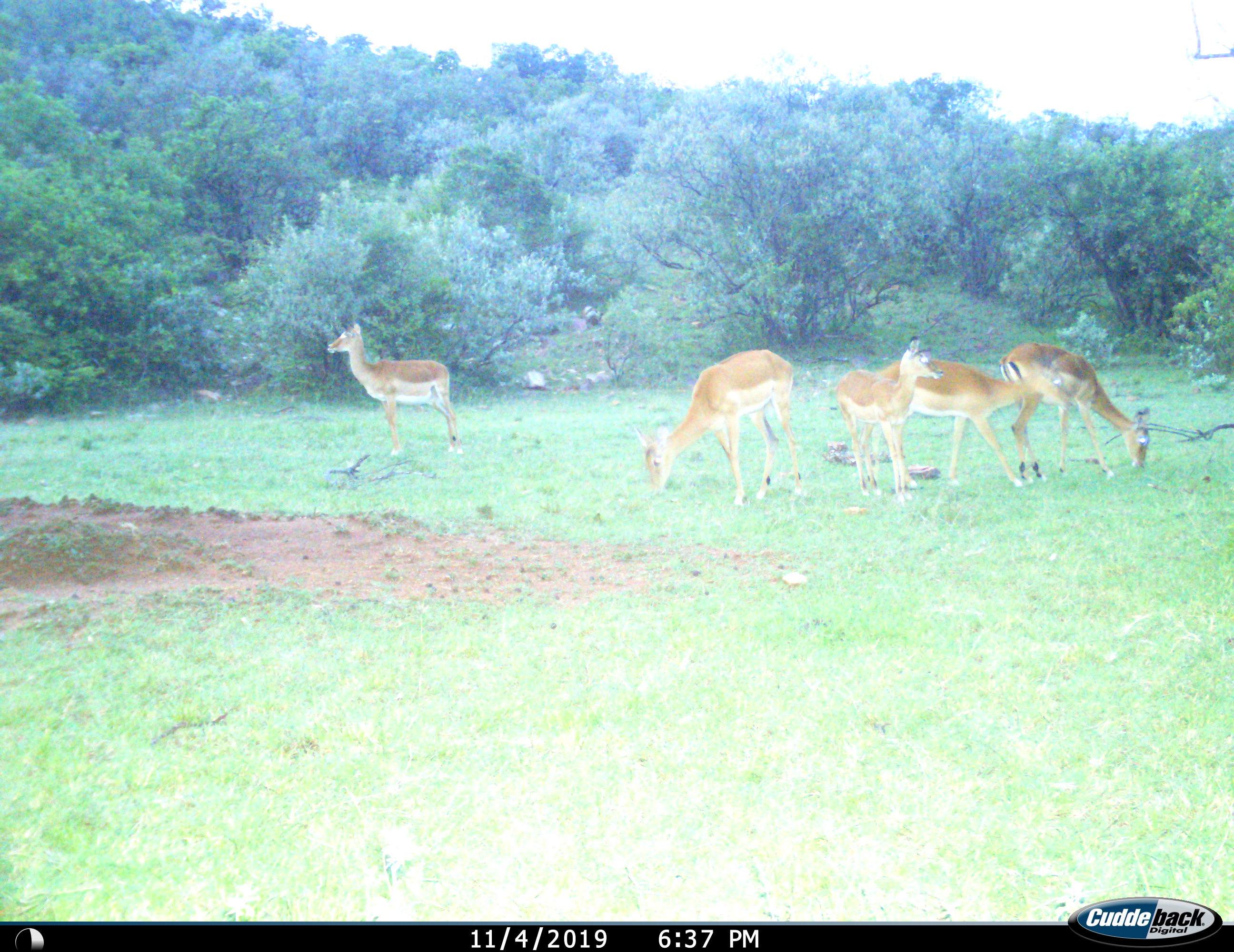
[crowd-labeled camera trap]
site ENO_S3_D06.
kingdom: Animalia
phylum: Chordata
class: Mammalia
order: Artiodactyla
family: Bovidae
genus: Aepyceros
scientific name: Aepyceros melampus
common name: impala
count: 5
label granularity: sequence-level